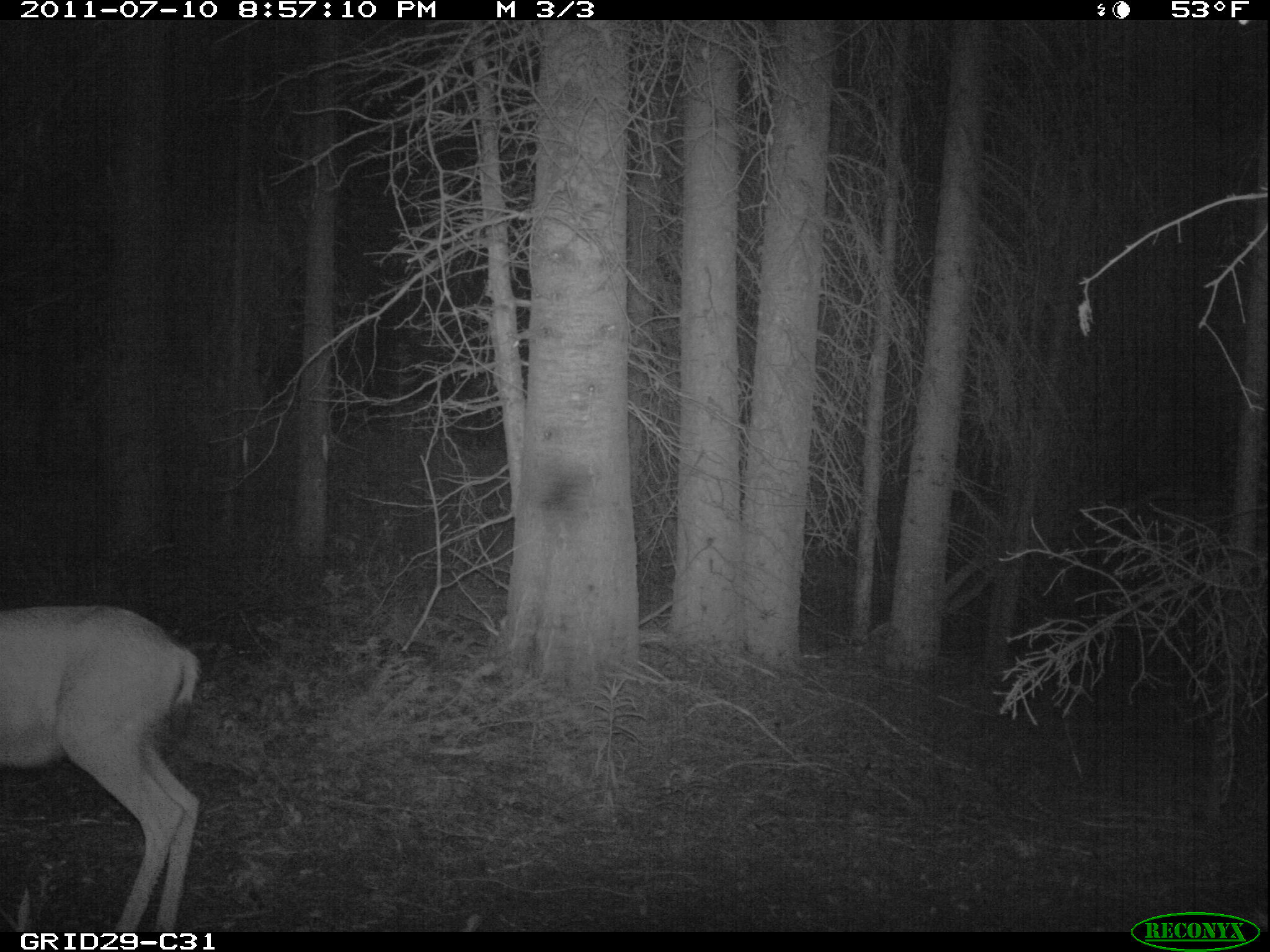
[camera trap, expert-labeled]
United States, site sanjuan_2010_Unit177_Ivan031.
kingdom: Animalia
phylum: Chordata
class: Mammalia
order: Artiodactyla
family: Cervidae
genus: Odocoileus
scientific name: Odocoileus hemionus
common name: mule deer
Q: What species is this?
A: Odocoileus hemionus (mule deer).